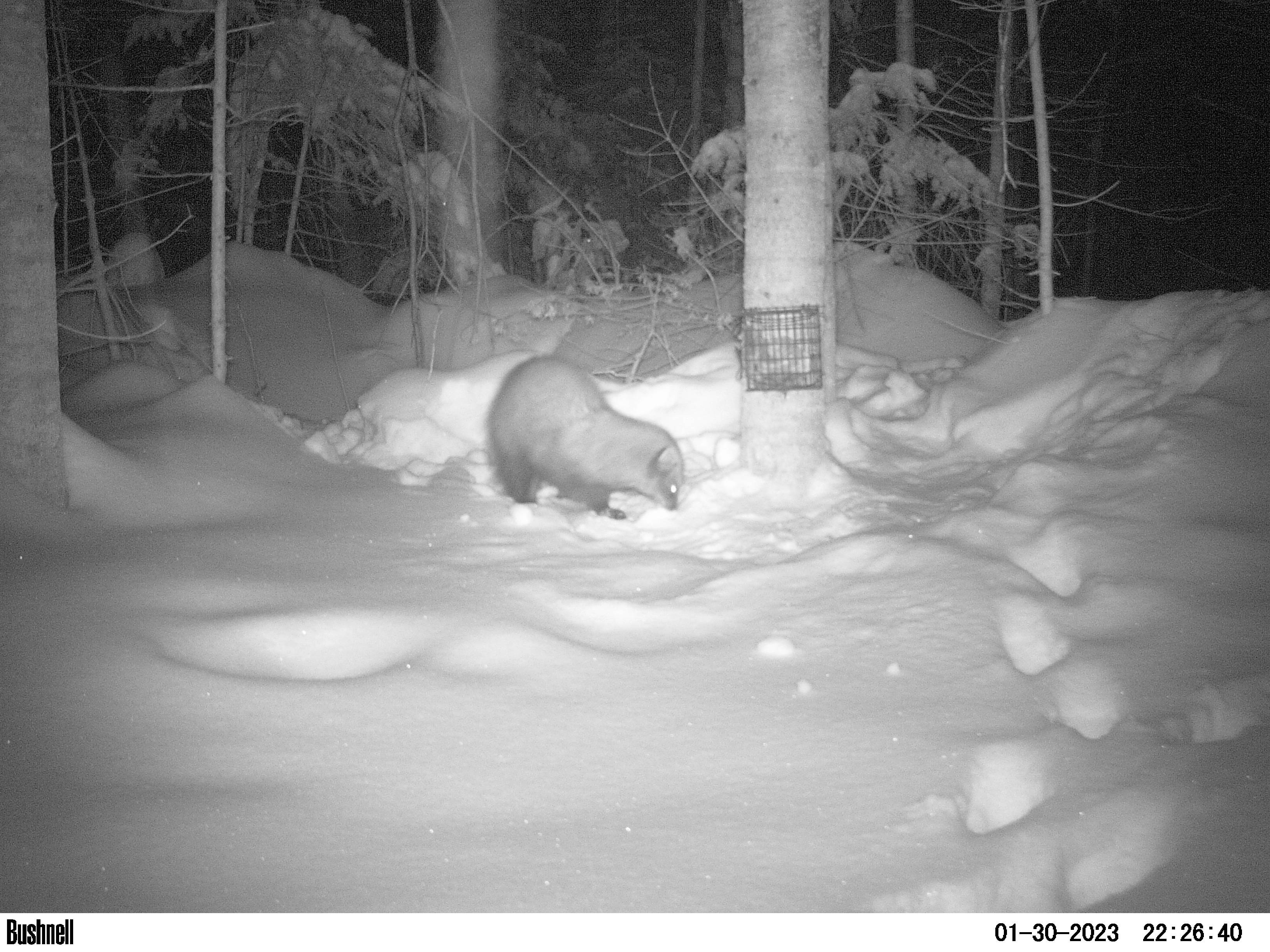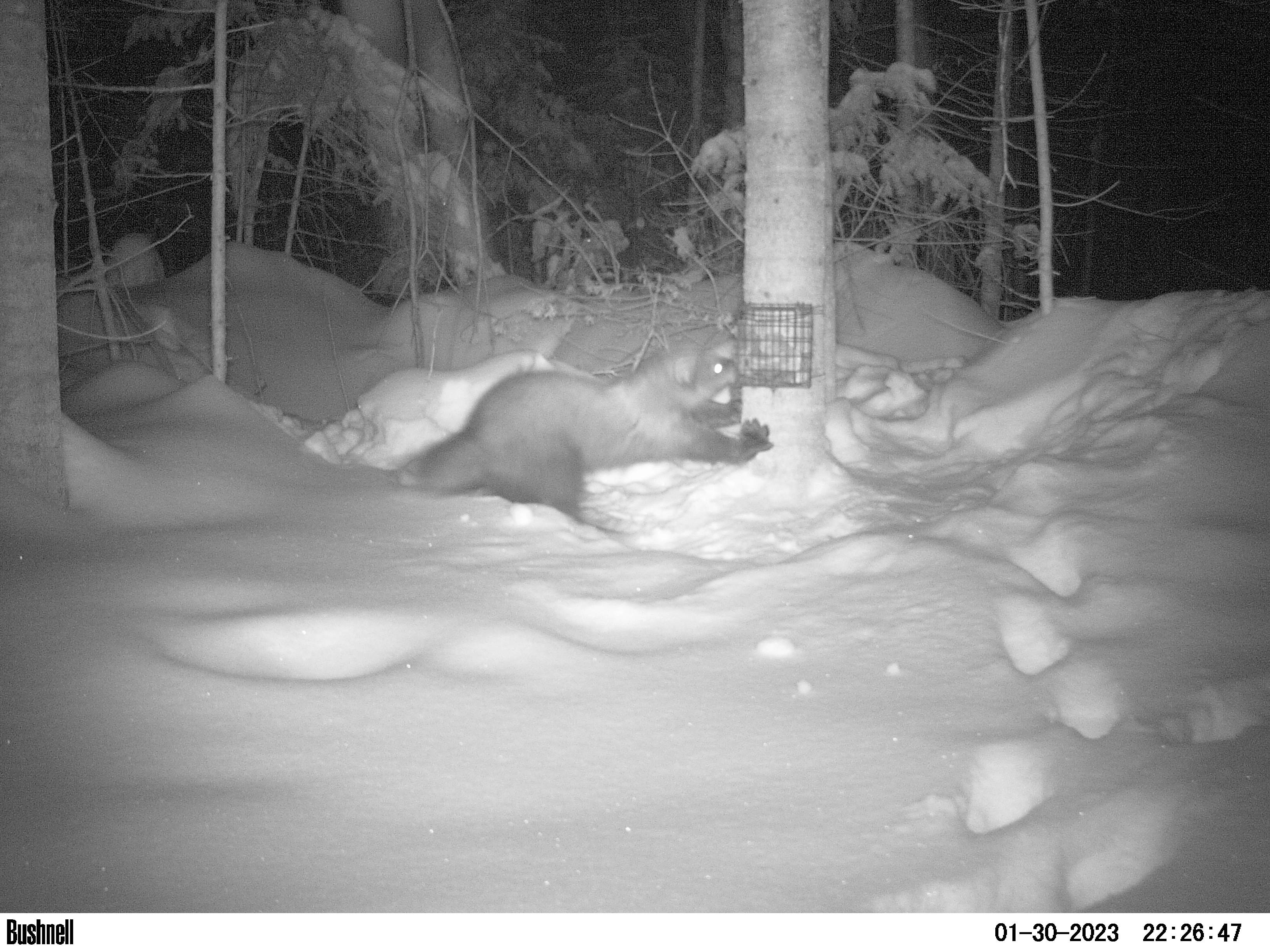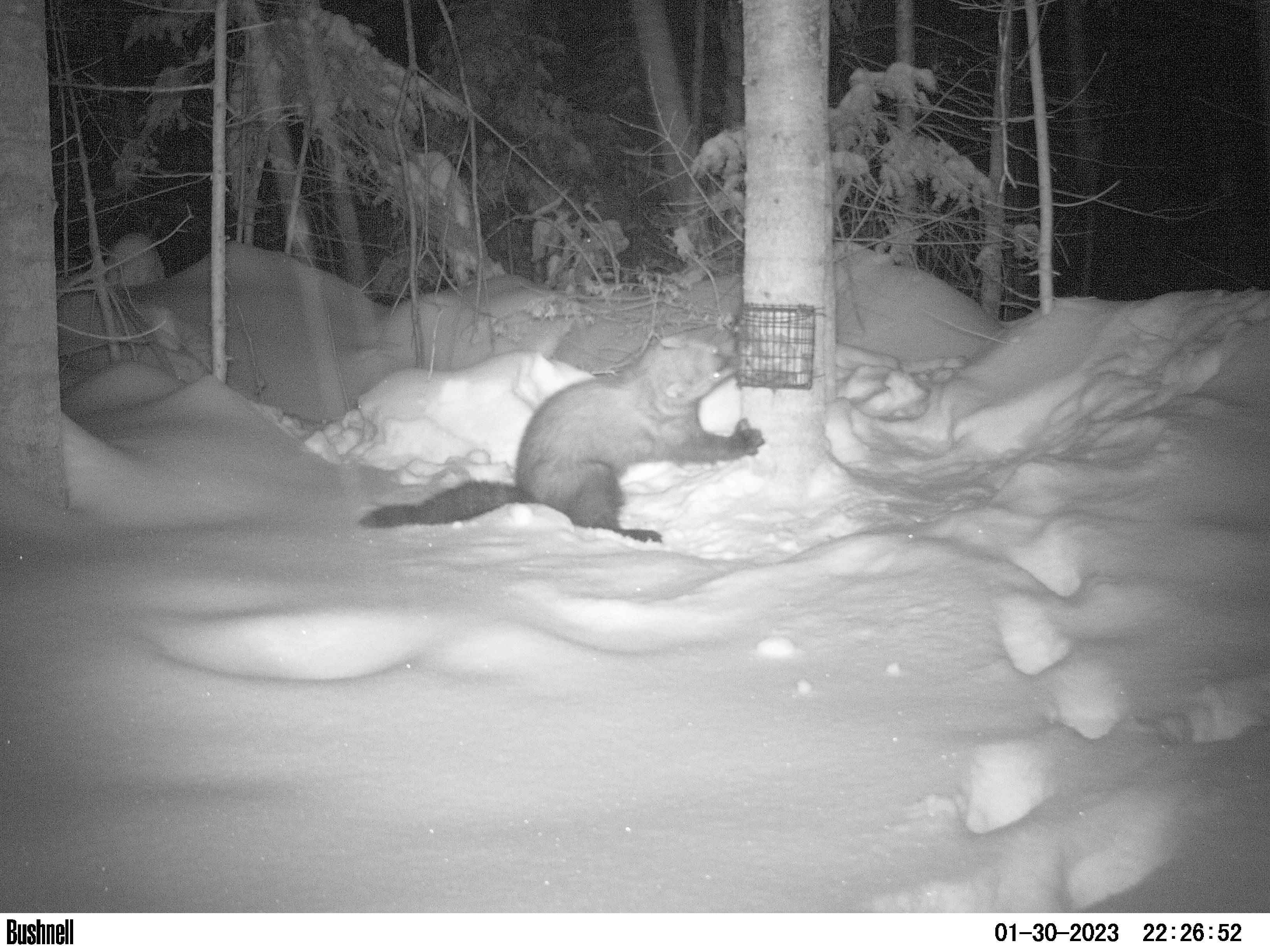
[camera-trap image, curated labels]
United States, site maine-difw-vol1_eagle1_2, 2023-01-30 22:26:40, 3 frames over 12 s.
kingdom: Animalia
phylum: Chordata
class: Mammalia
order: Carnivora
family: Mustelidae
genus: Pekania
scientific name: Pekania pennanti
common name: fisher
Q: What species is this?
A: Fisher (Pekania pennanti).